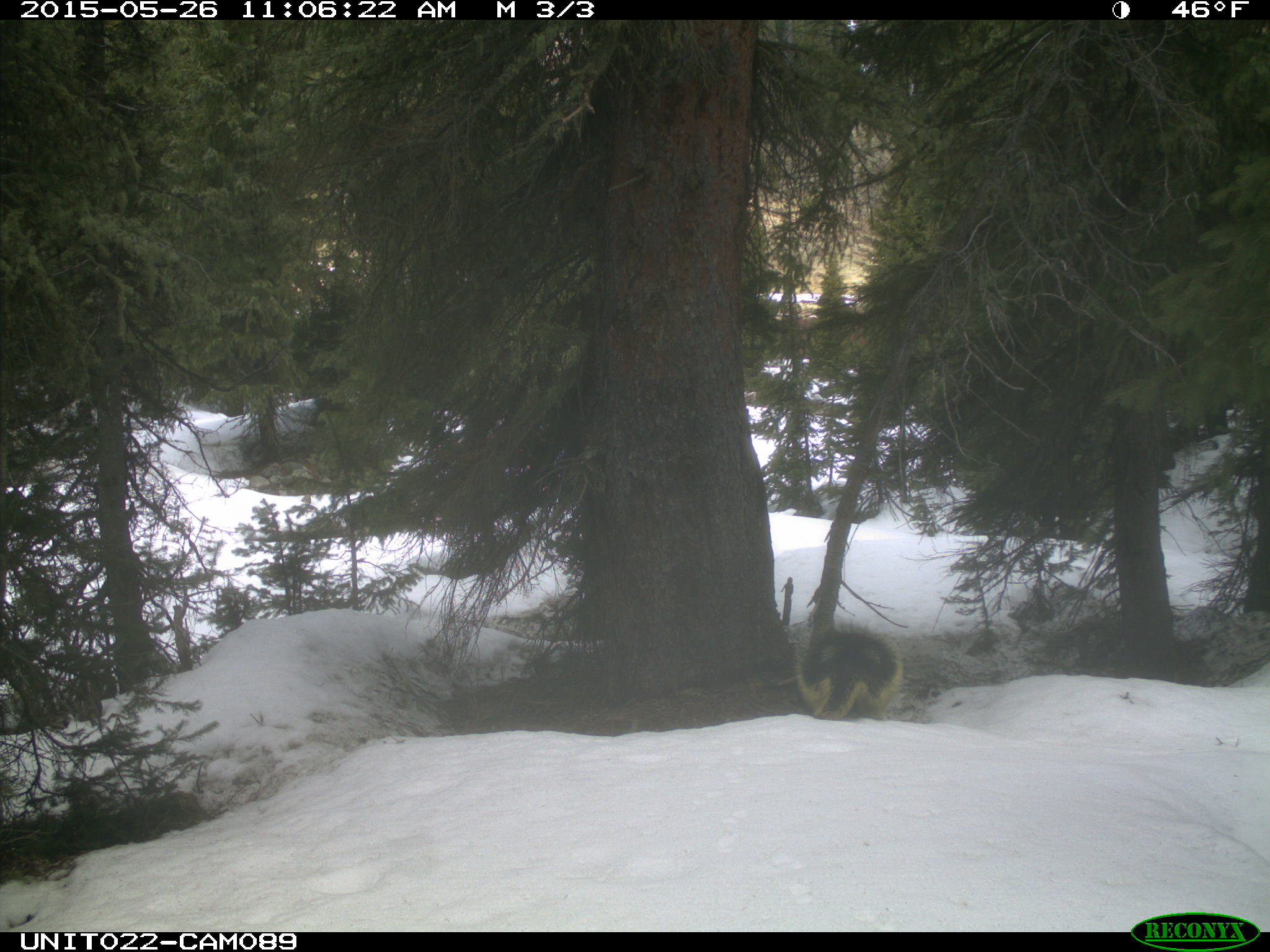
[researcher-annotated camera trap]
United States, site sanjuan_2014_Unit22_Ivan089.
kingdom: Animalia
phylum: Chordata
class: Mammalia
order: Rodentia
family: Erethizontidae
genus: Erethizon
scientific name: Erethizon dorsatum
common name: north american porcupine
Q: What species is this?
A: Erethizon dorsatum (north american porcupine).